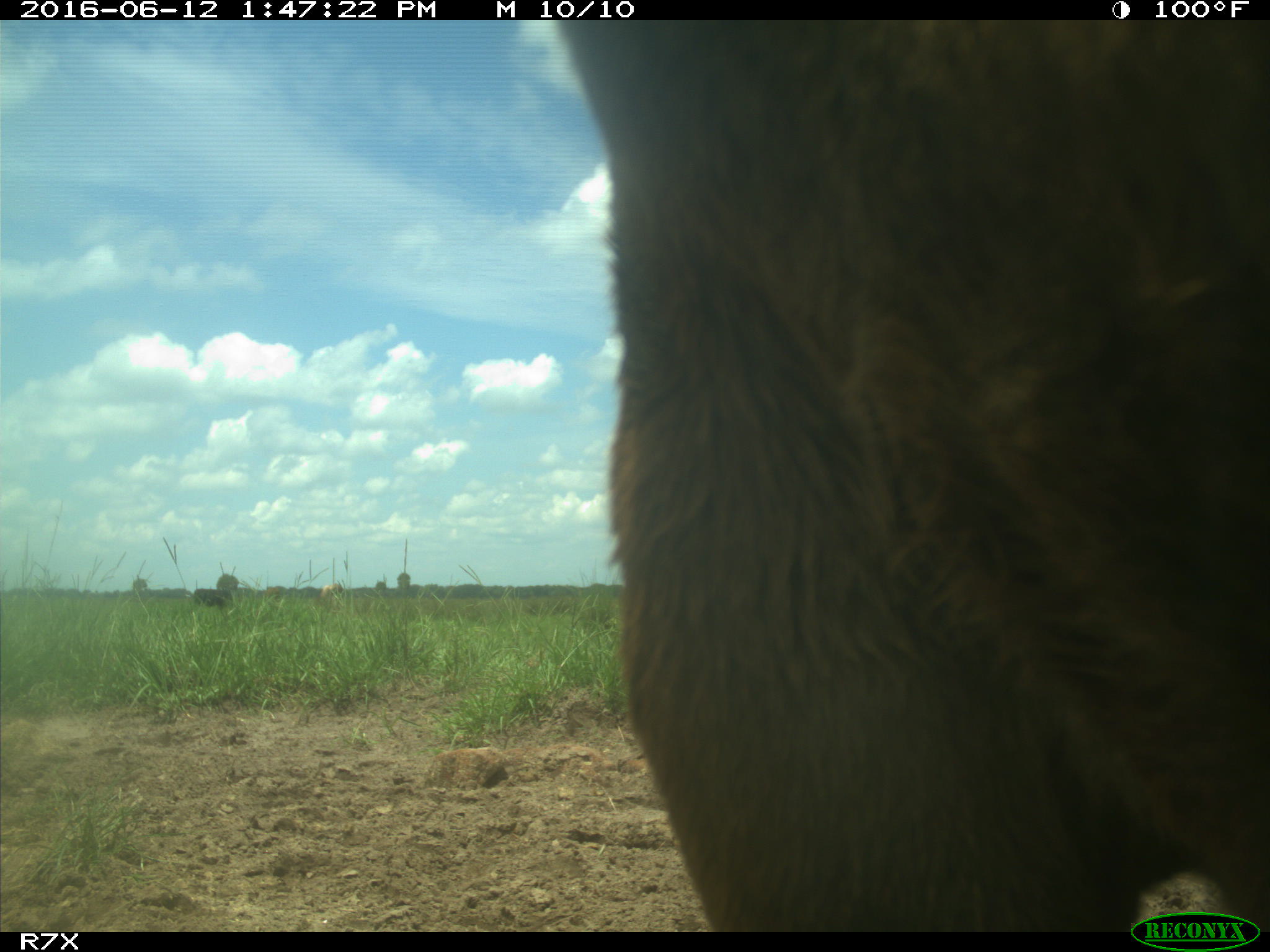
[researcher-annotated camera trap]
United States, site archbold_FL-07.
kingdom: Animalia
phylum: Chordata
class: Mammalia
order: Artiodactyla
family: Bovidae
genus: Bos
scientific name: Bos taurus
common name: domestic cow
Bos taurus (domestic cow).